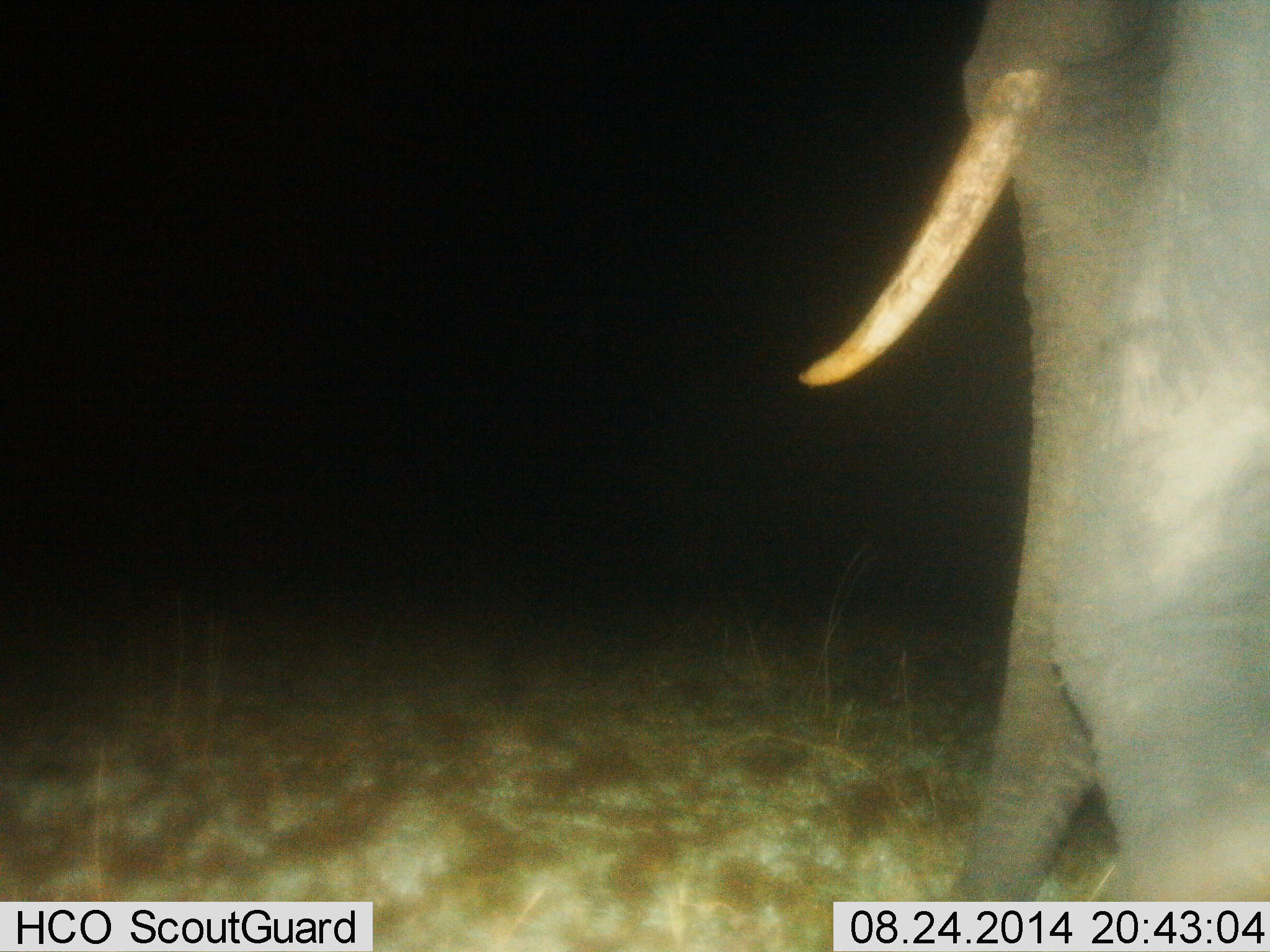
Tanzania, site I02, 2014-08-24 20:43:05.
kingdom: Animalia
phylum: Chordata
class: Mammalia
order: Proboscidea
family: Elephantidae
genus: Loxodonta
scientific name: Loxodonta africana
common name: african bush elephant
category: elephant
Elephant (african bush elephant) (Loxodonta africana), count 1. Behavior (volunteer vote fractions): standing 50%, resting 0%, moving 40%, interacting 0%. Young present (vote fraction): 0%. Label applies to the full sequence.